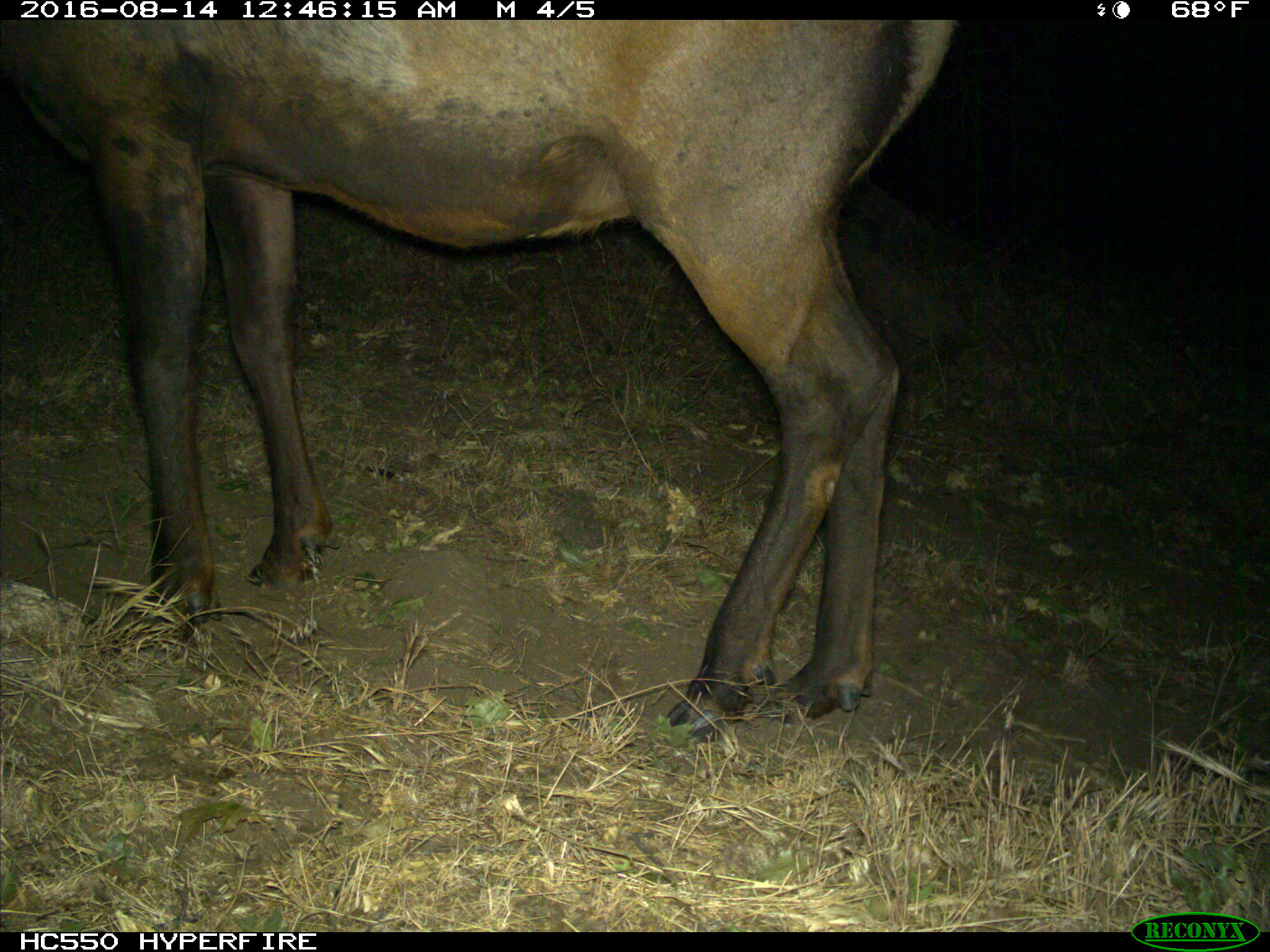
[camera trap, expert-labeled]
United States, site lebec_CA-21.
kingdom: Animalia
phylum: Chordata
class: Mammalia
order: Artiodactyla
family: Cervidae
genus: Cervus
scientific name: Cervus canadensis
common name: elk